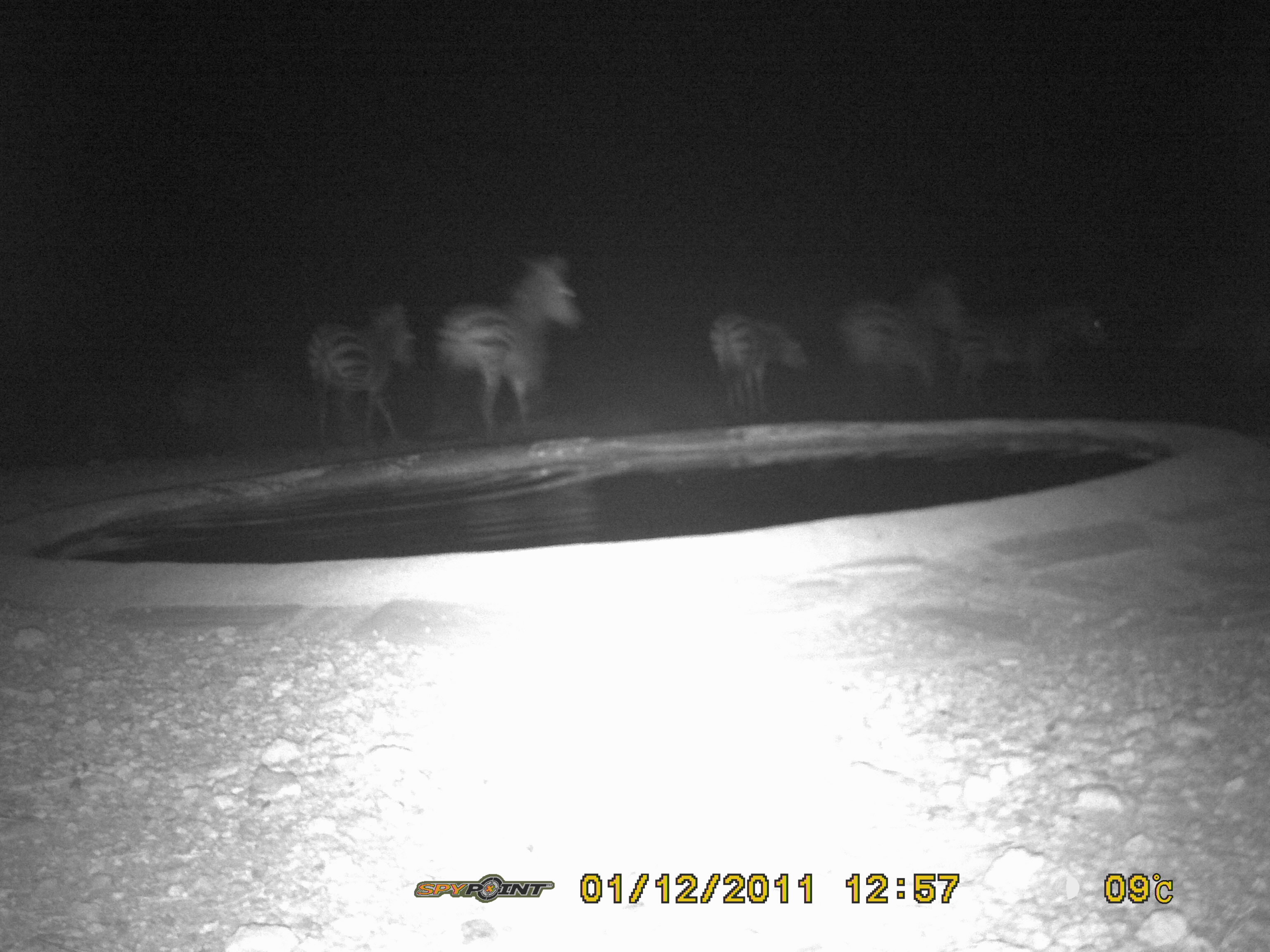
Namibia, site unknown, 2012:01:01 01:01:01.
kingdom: Animalia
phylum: Chordata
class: Mammalia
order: Perissodactyla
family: Equidae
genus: Equus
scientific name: Equus zebra hartmannae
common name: hartmann's mountain zebra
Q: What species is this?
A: Equus zebra hartmannae (hartmann's mountain zebra).